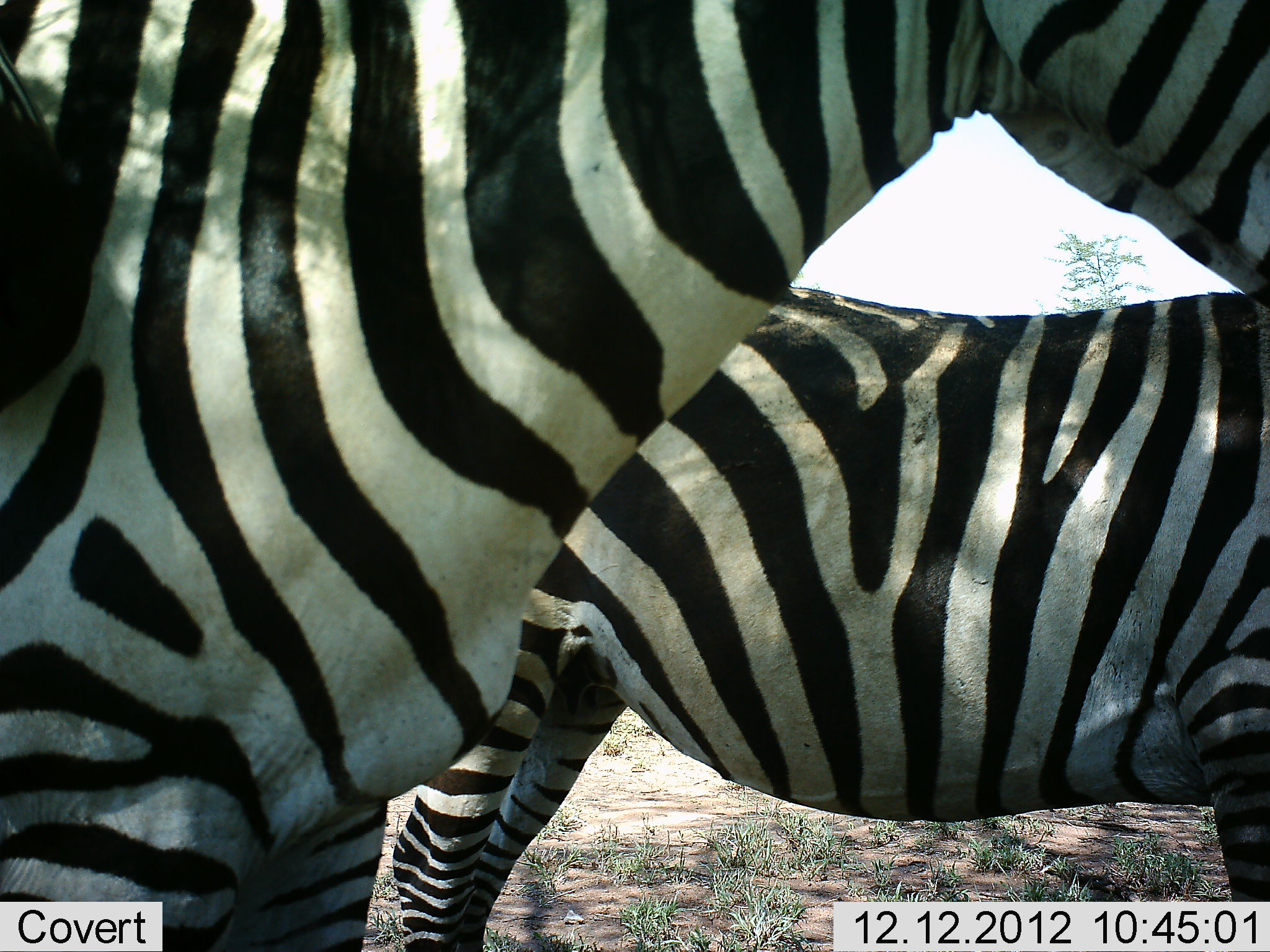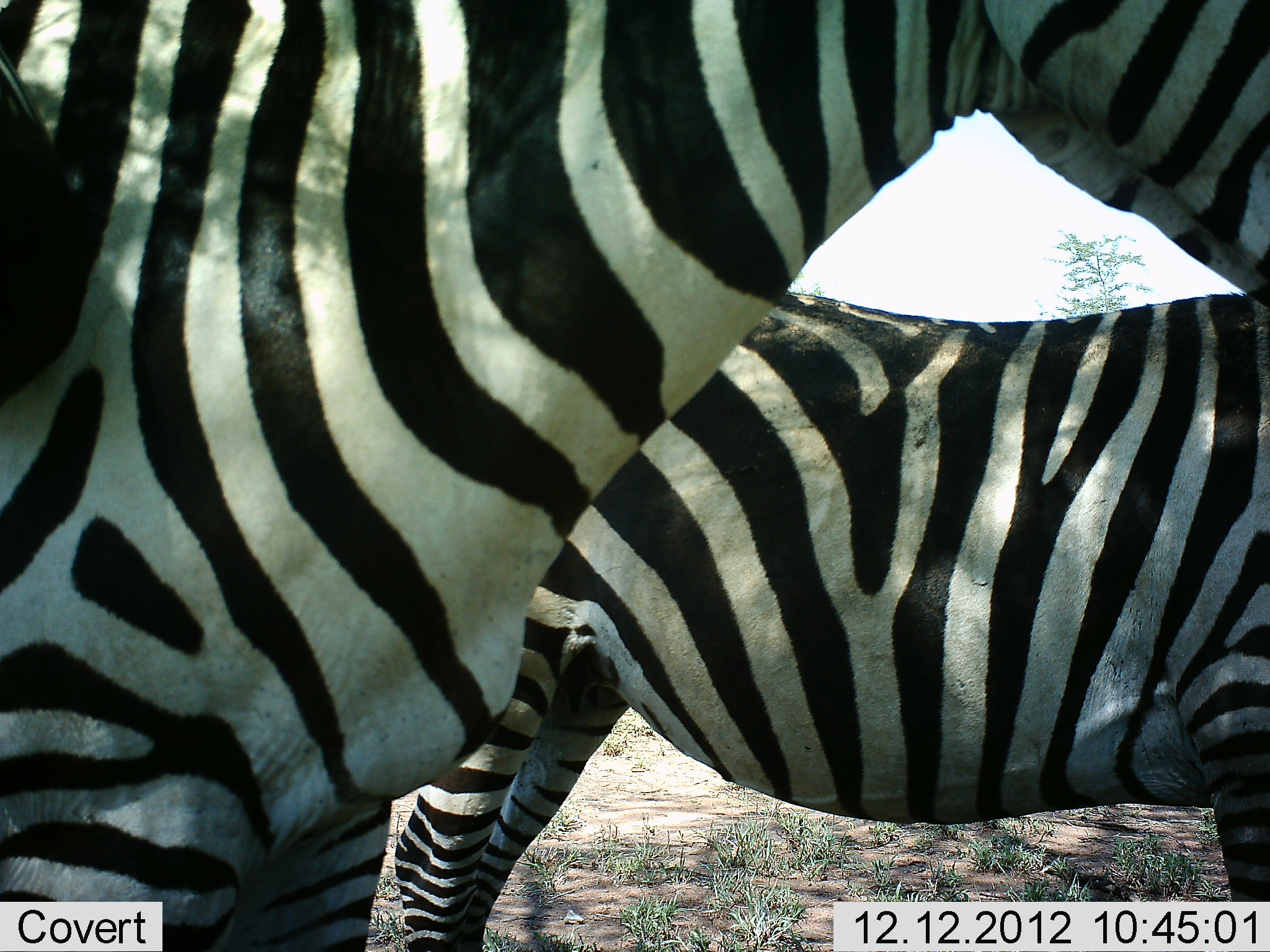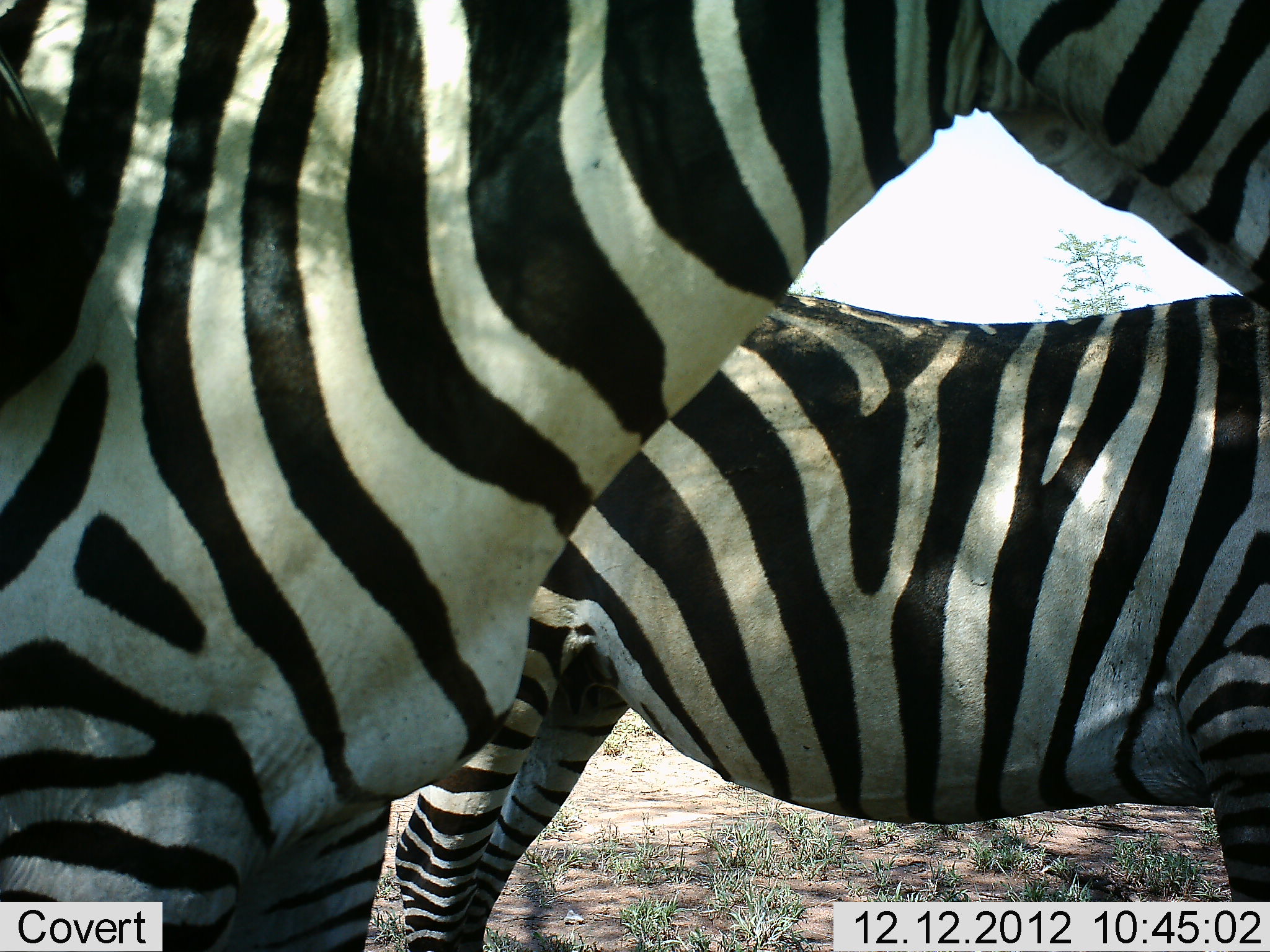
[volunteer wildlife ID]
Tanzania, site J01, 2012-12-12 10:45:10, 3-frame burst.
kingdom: Animalia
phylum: Chordata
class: Mammalia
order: Perissodactyla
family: Equidae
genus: Equus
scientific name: Equus quagga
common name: plains zebra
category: zebra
Zebra (plains zebra) (Equus quagga), count 2. Behavior (volunteer vote fractions): standing 97%, resting 0%, moving 3%, interacting 0%. Young present (vote fraction): 0%. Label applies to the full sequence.